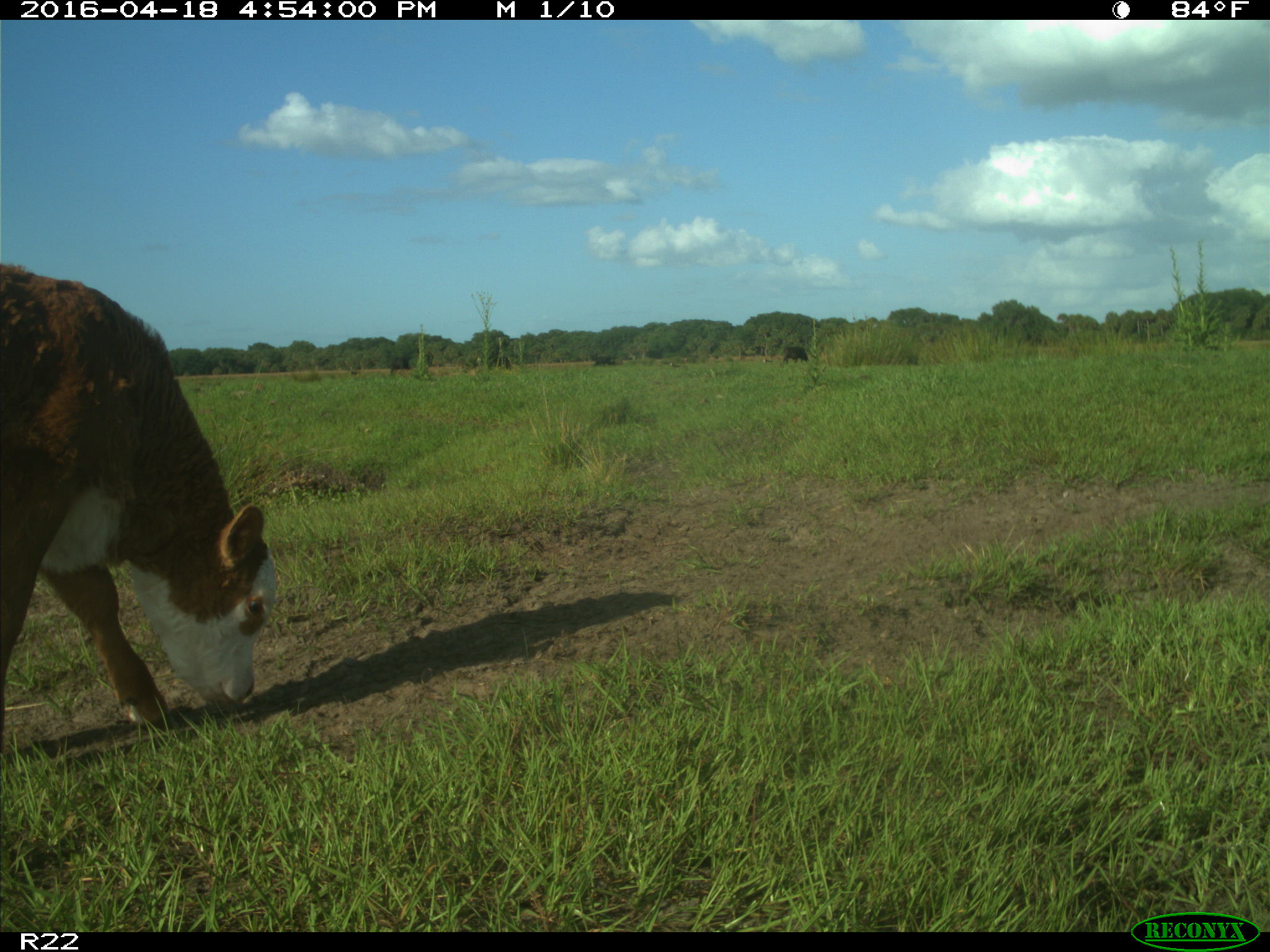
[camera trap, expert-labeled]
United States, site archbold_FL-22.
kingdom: Animalia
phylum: Chordata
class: Mammalia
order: Artiodactyla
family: Bovidae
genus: Bos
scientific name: Bos taurus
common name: domestic cow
Bos taurus (domestic cow).